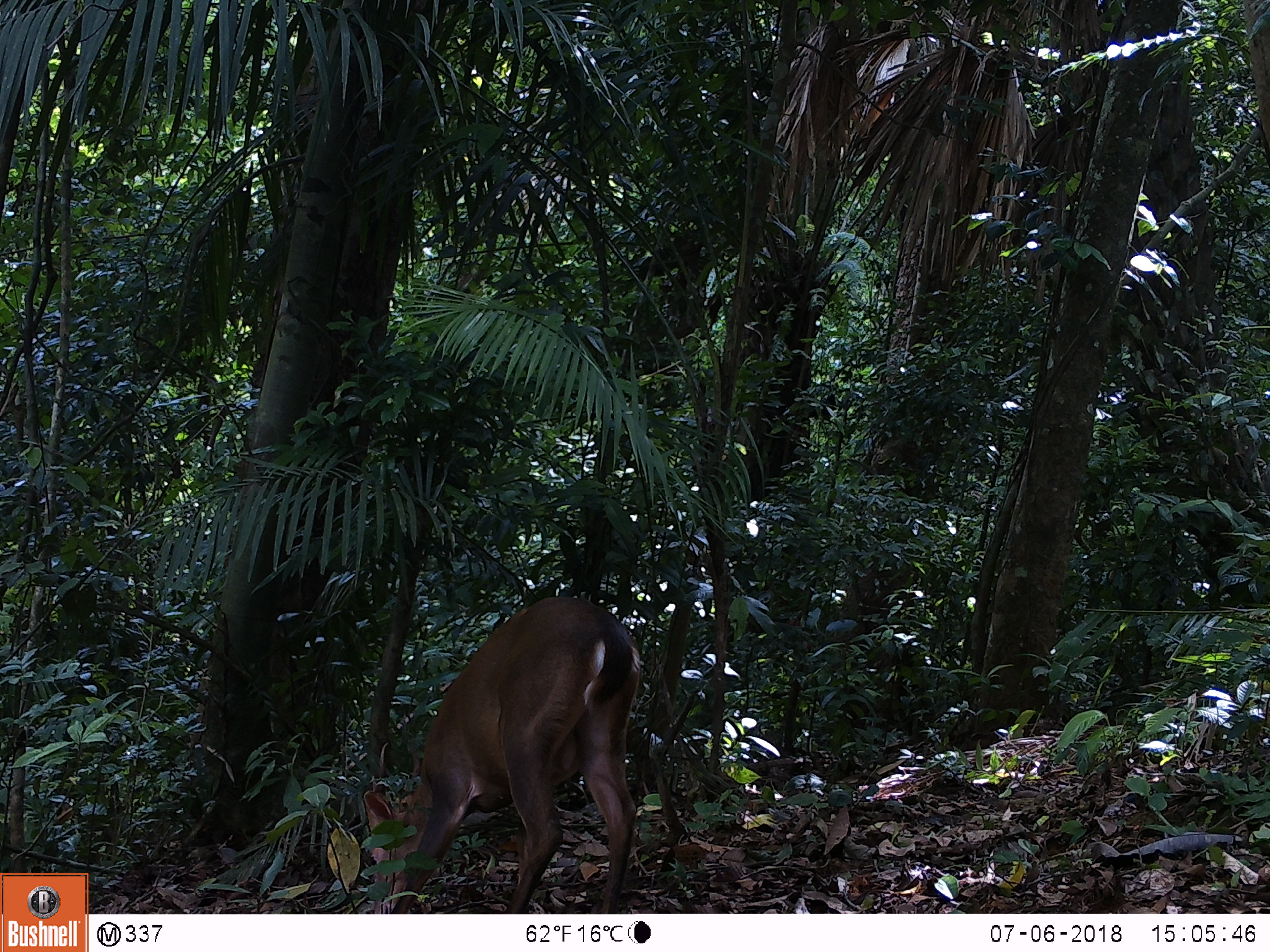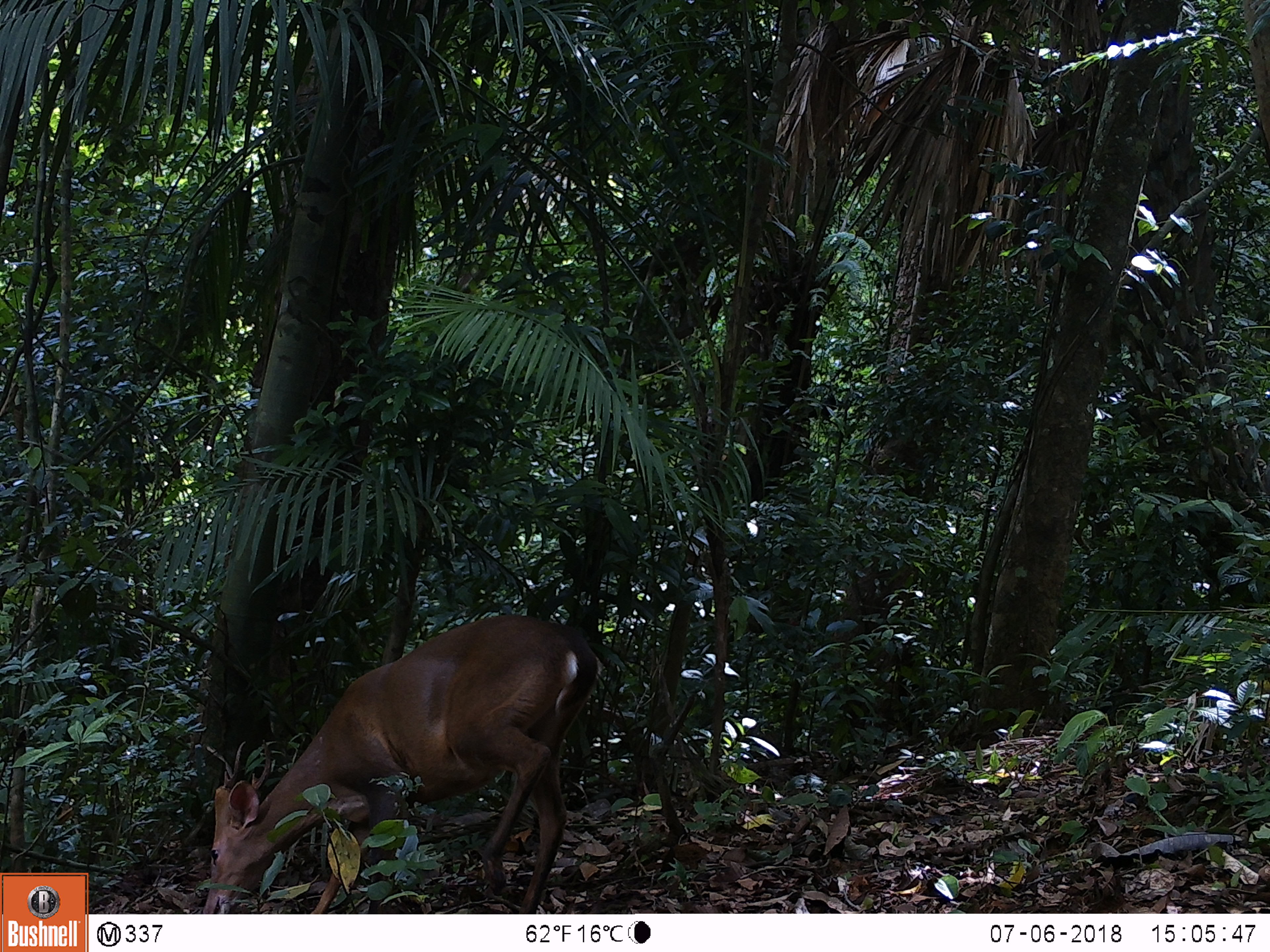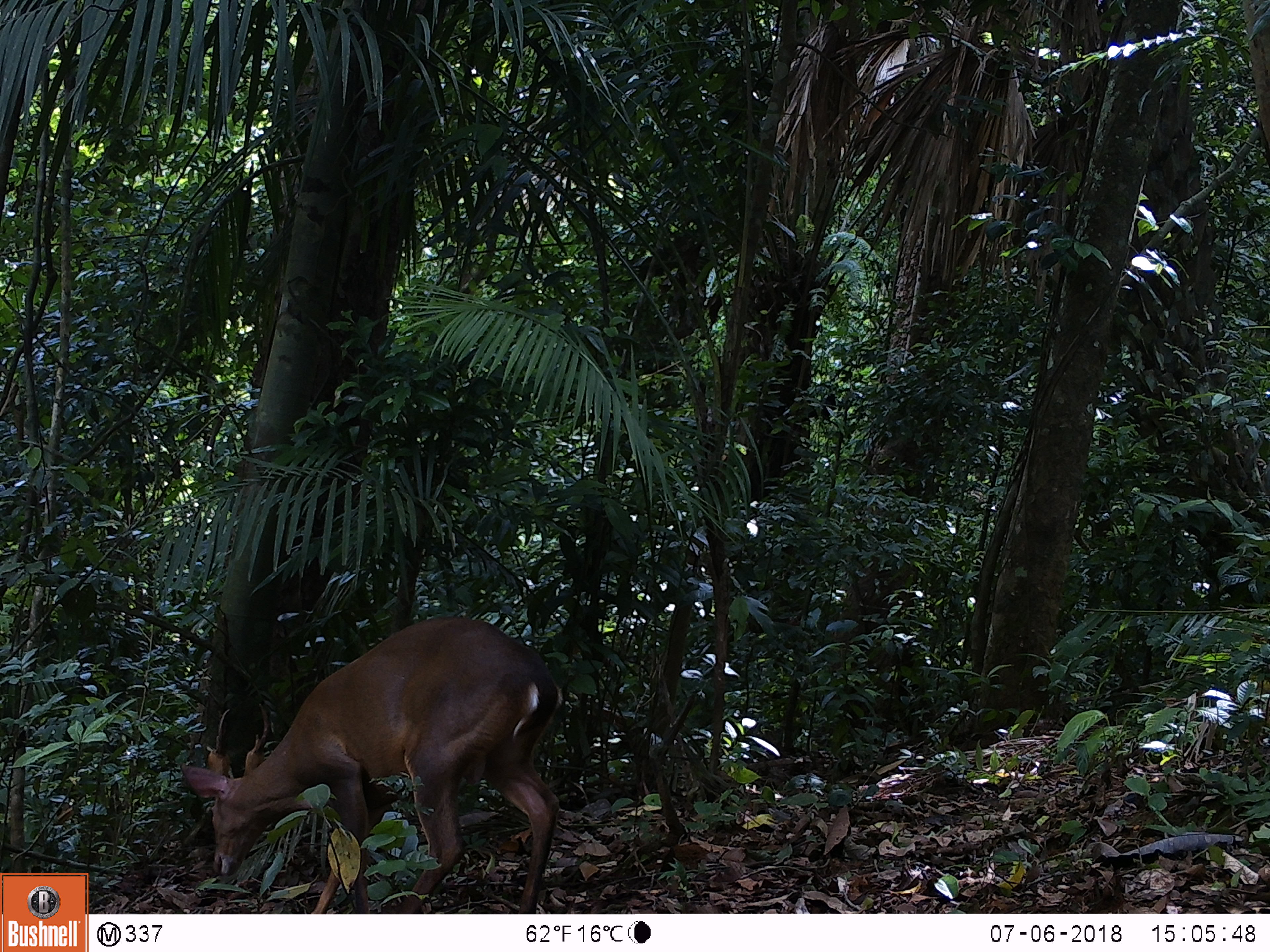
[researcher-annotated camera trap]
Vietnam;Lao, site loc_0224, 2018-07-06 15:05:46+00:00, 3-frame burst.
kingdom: Animalia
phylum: Chordata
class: Mammalia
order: Artiodactyla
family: Cervidae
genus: Muntiacus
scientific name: Muntiacus vuquangensis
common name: large-antlered muntjac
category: large antlered muntjac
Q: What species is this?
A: Large antlered muntjac (large-antlered muntjac) (Muntiacus vuquangensis).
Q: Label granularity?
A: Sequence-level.